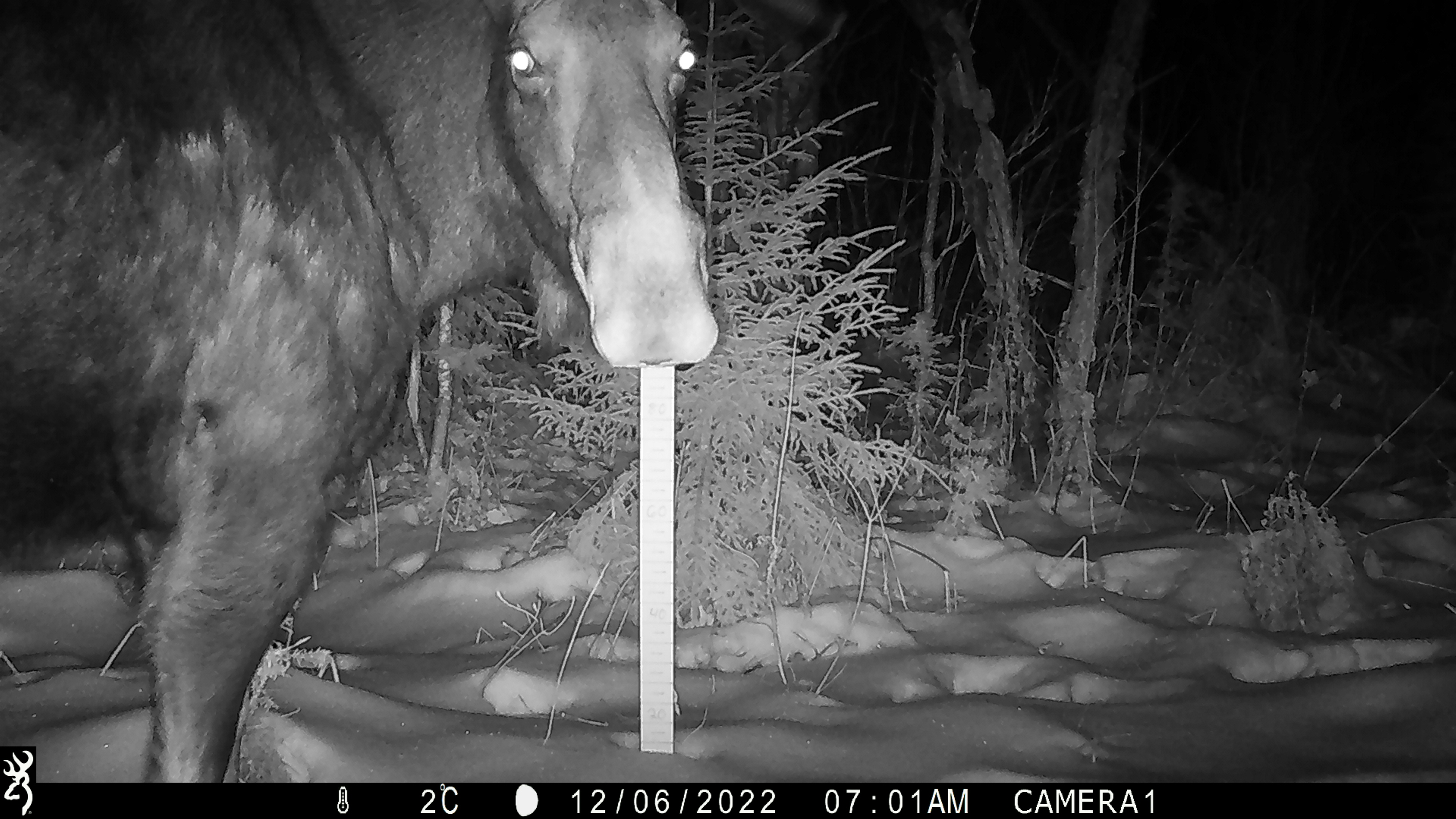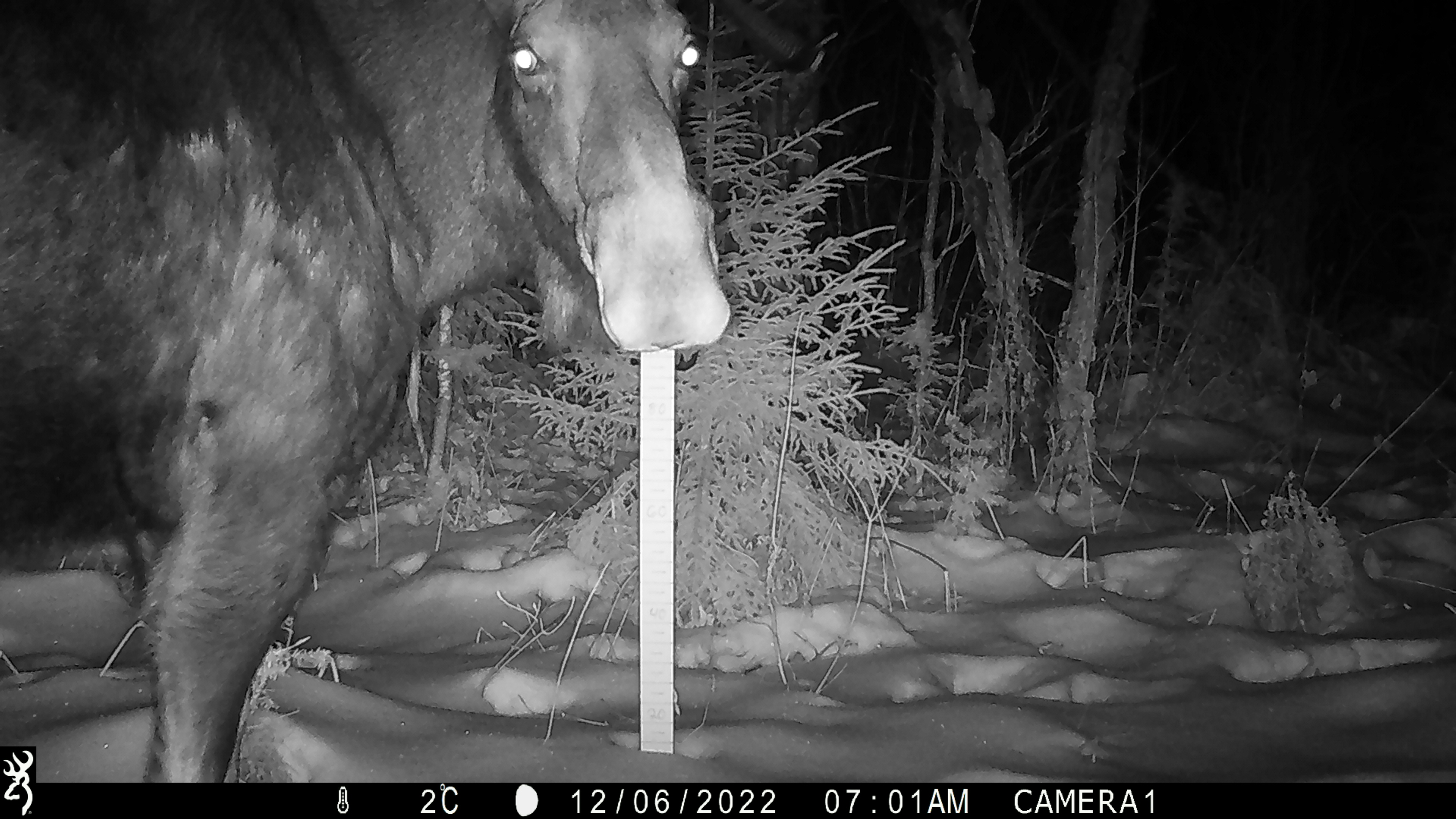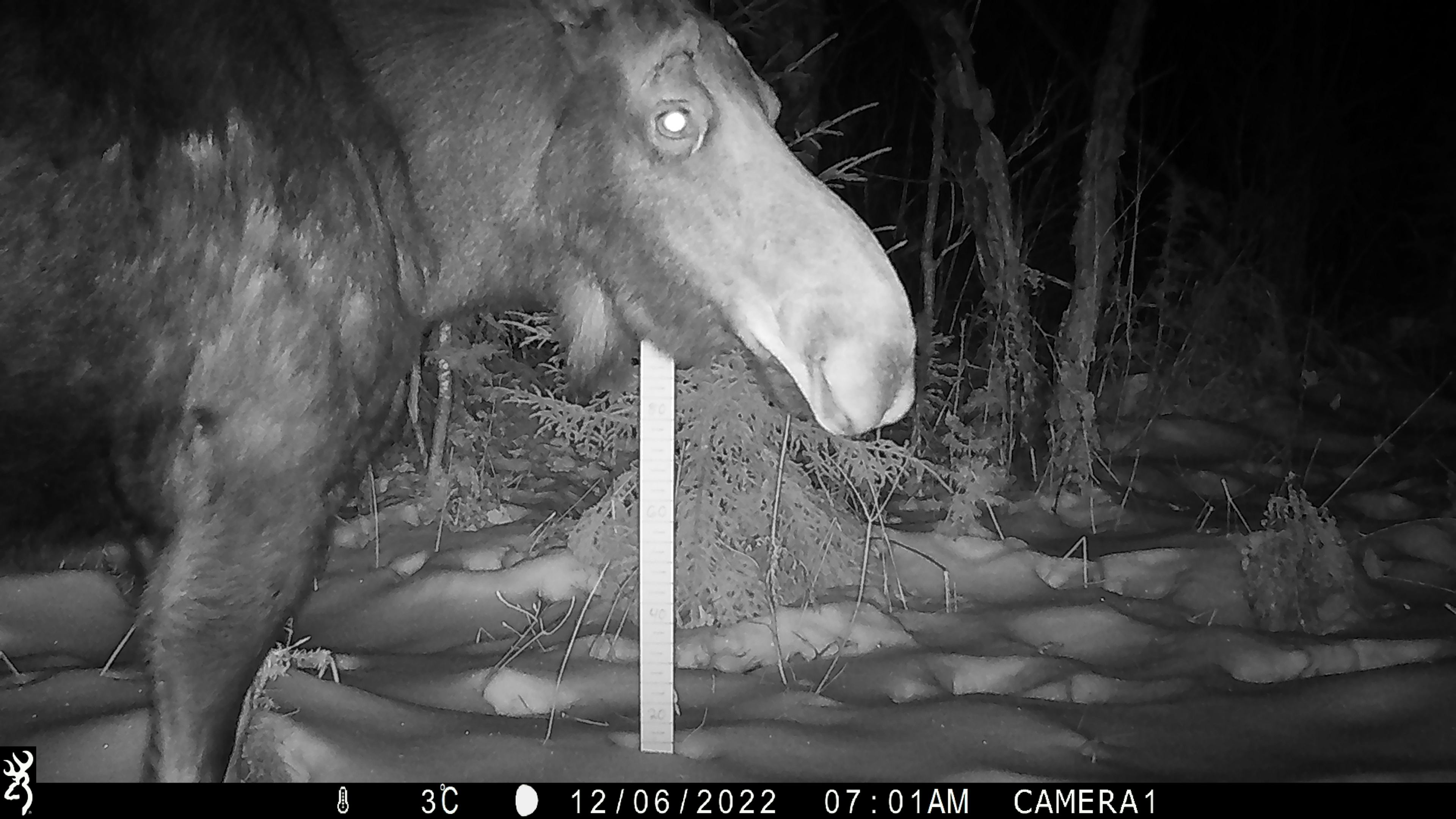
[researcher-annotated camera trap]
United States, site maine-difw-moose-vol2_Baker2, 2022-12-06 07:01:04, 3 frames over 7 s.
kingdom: Animalia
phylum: Chordata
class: Mammalia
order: Artiodactyla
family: Cervidae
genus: Alces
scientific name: Alces alces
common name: moose